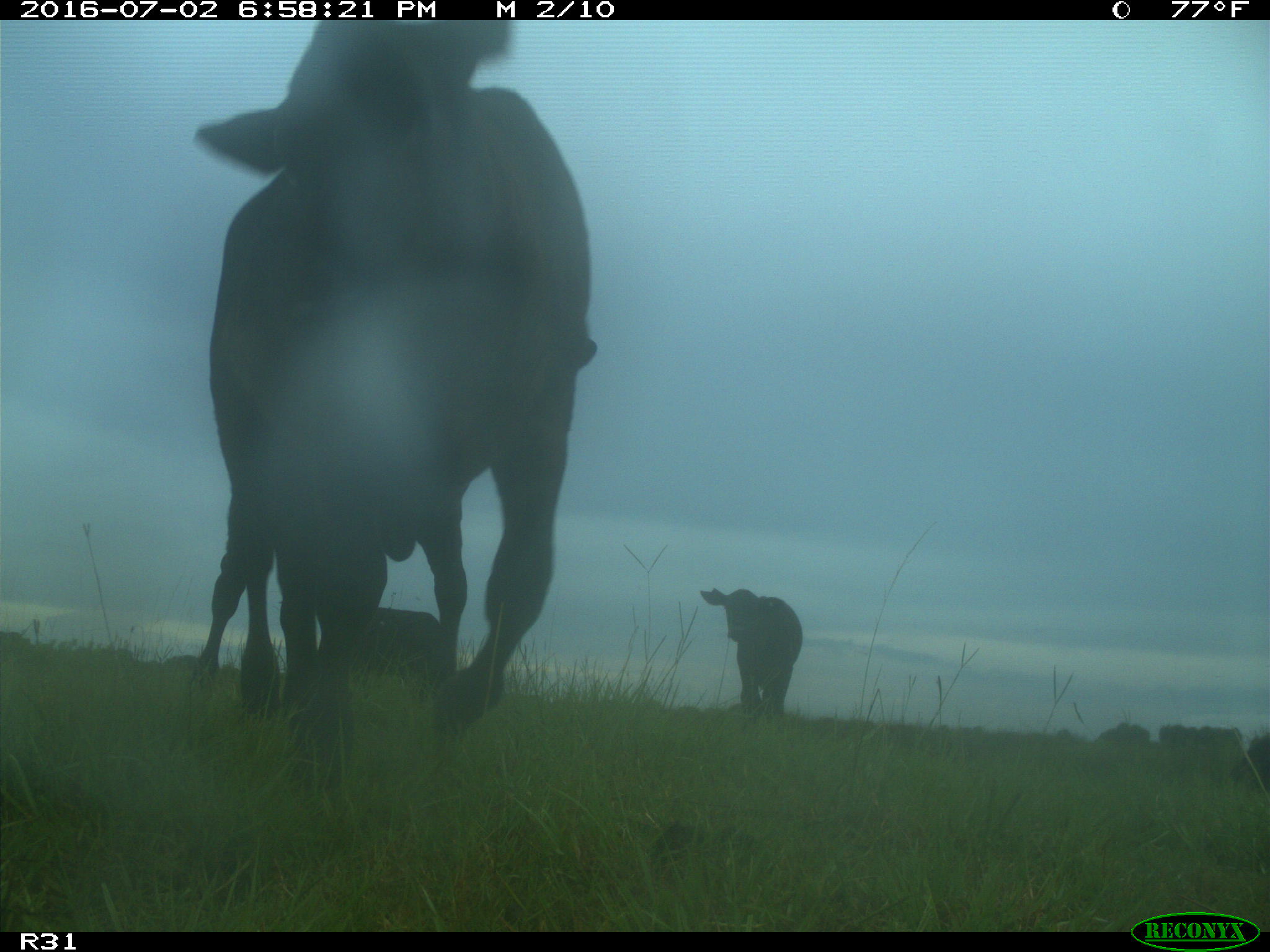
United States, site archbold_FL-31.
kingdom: Animalia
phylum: Chordata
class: Mammalia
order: Artiodactyla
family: Bovidae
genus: Bos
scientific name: Bos taurus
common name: domestic cow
Bos taurus (domestic cow).